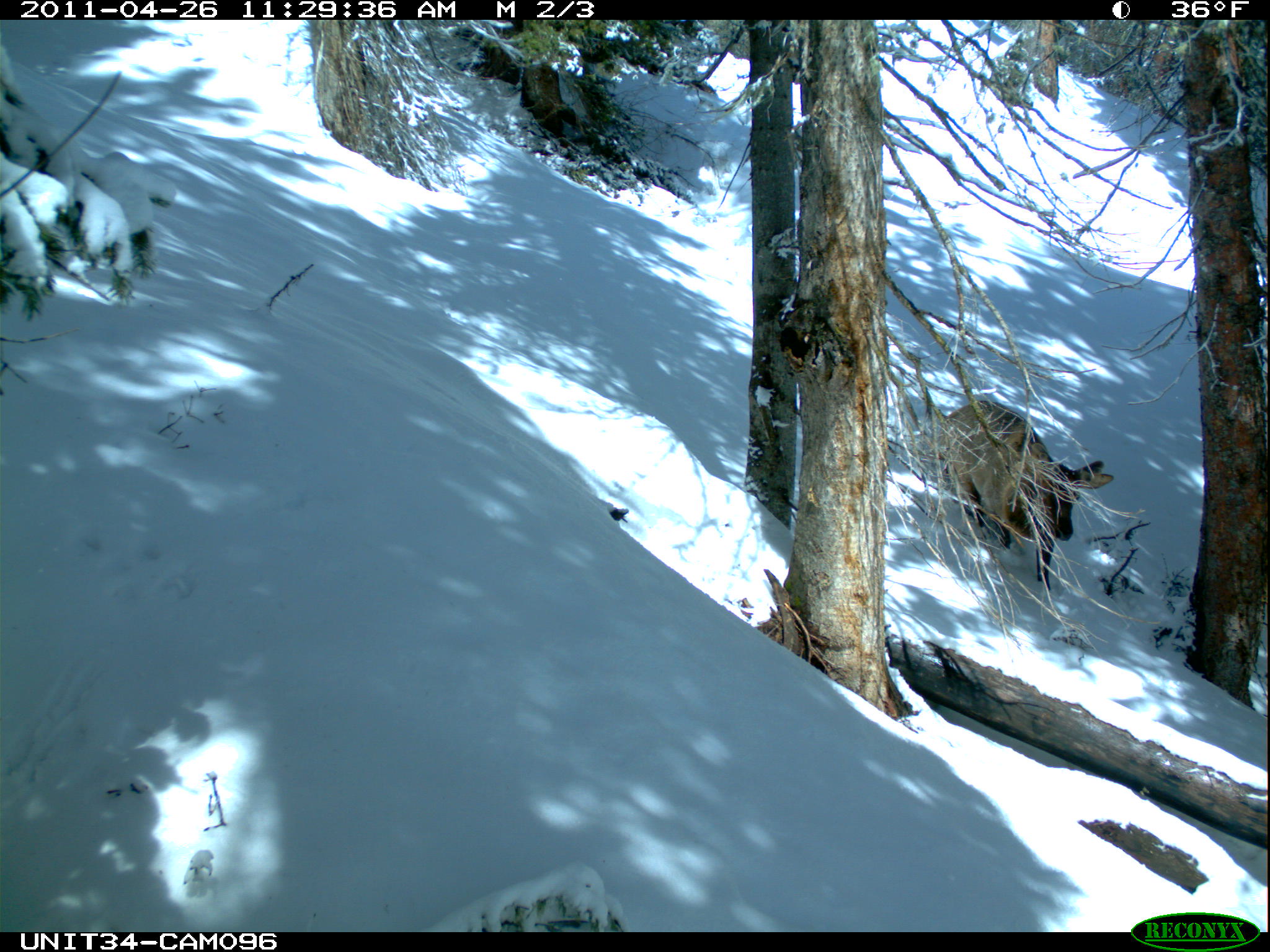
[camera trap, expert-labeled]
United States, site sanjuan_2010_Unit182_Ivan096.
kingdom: Animalia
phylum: Chordata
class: Mammalia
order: Artiodactyla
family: Cervidae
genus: Cervus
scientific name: Cervus elaphus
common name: red deer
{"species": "Cervus elaphus (red deer)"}